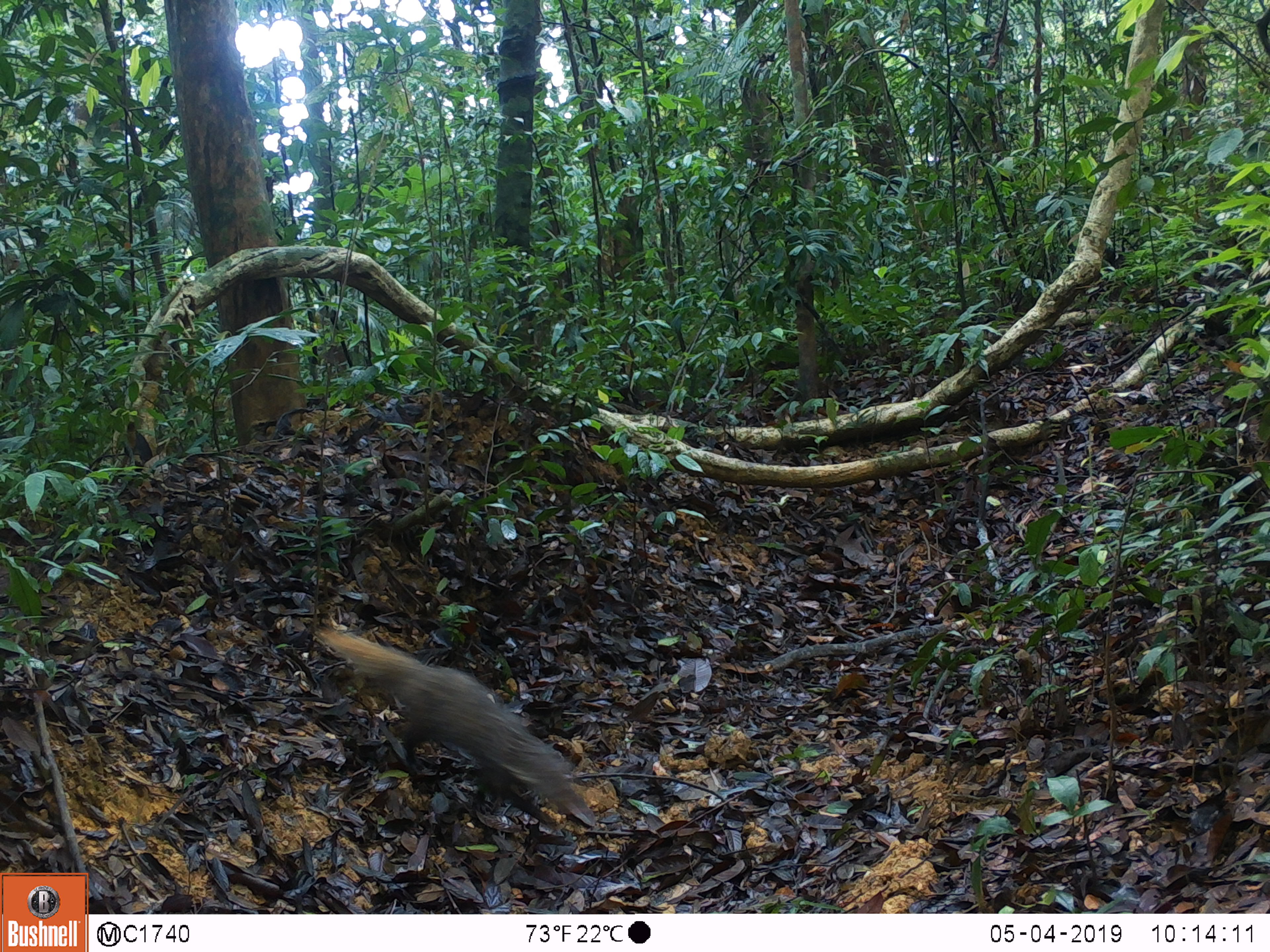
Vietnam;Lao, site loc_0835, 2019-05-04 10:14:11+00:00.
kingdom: Animalia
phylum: Chordata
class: Mammalia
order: Carnivora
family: Herpestidae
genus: Urva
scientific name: Urva urva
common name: crab-eating mongoose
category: crab eating mongoose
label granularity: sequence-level